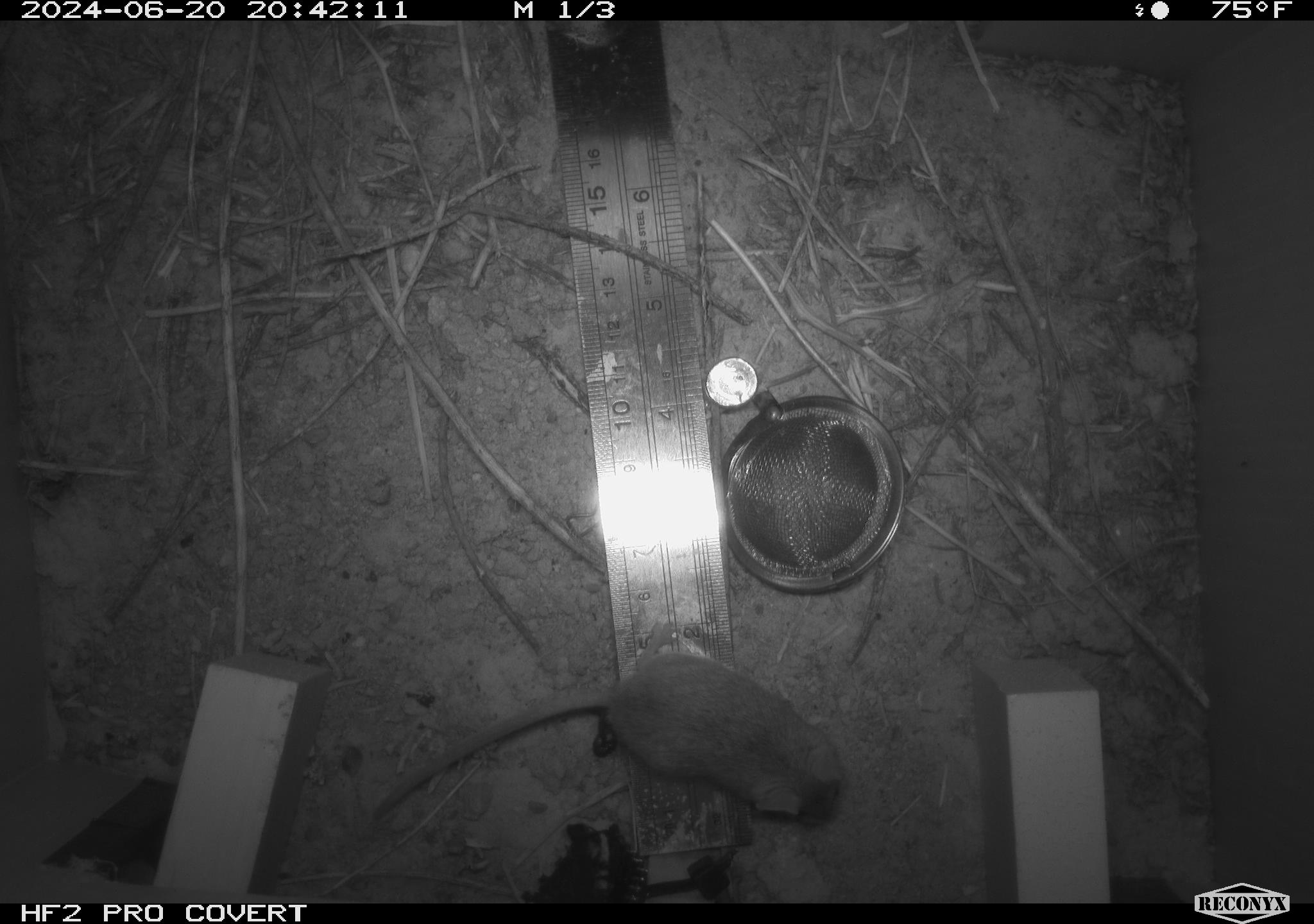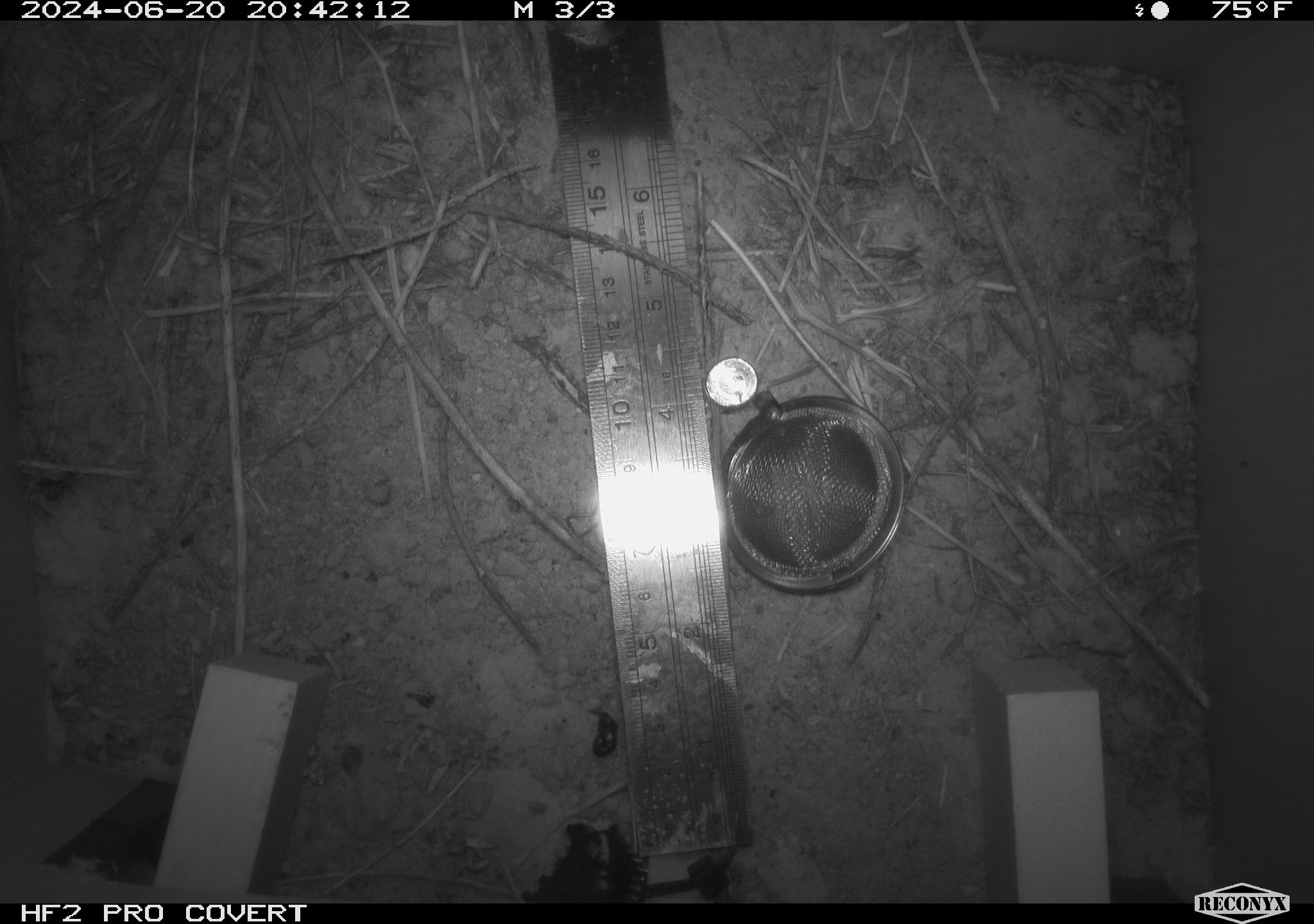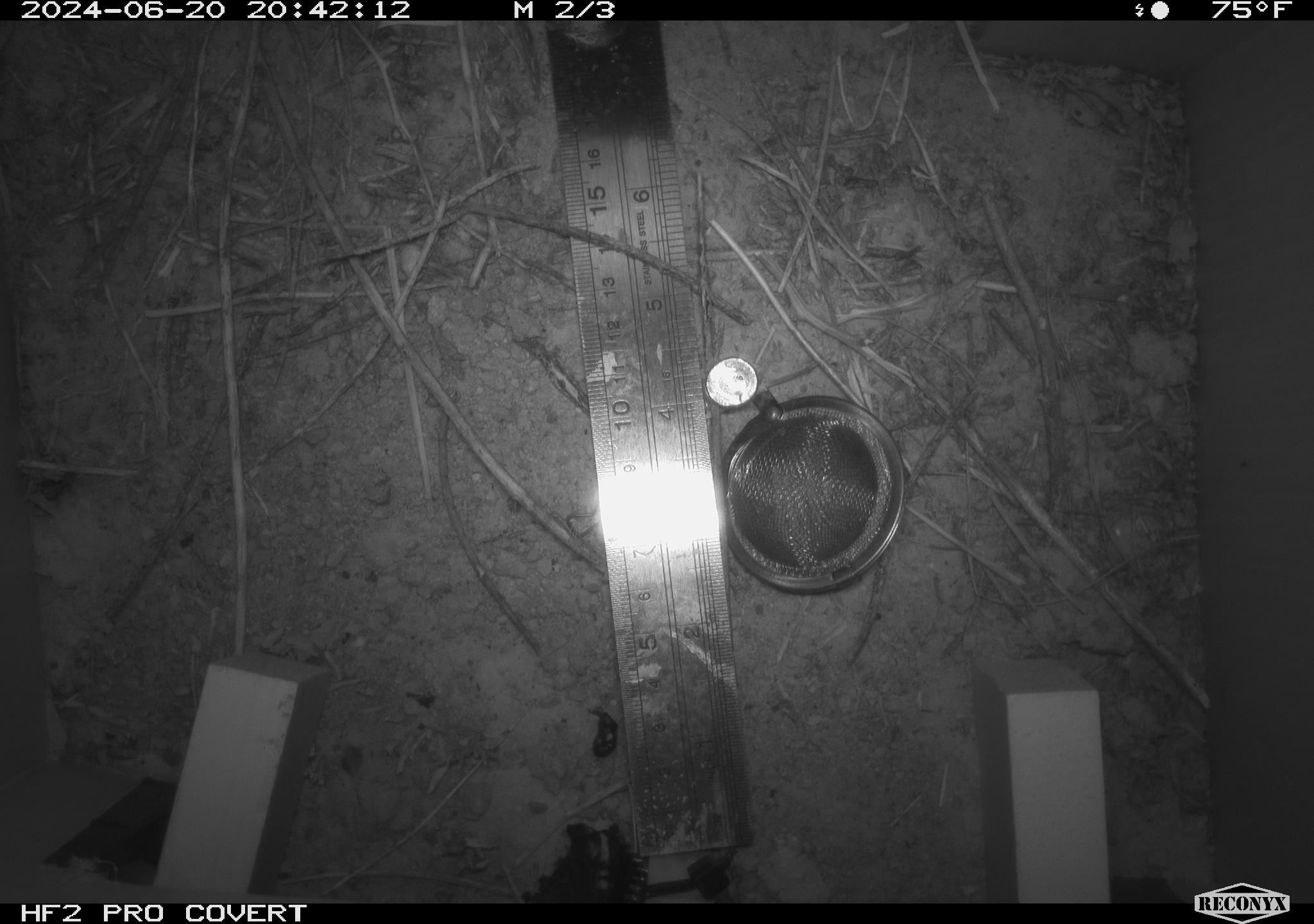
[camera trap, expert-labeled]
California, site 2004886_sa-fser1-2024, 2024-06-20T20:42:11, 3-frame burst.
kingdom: Animalia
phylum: Chordata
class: Mammalia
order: Rodentia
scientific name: Rodentia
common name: rodent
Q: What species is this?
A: Rodent (Rodentia).